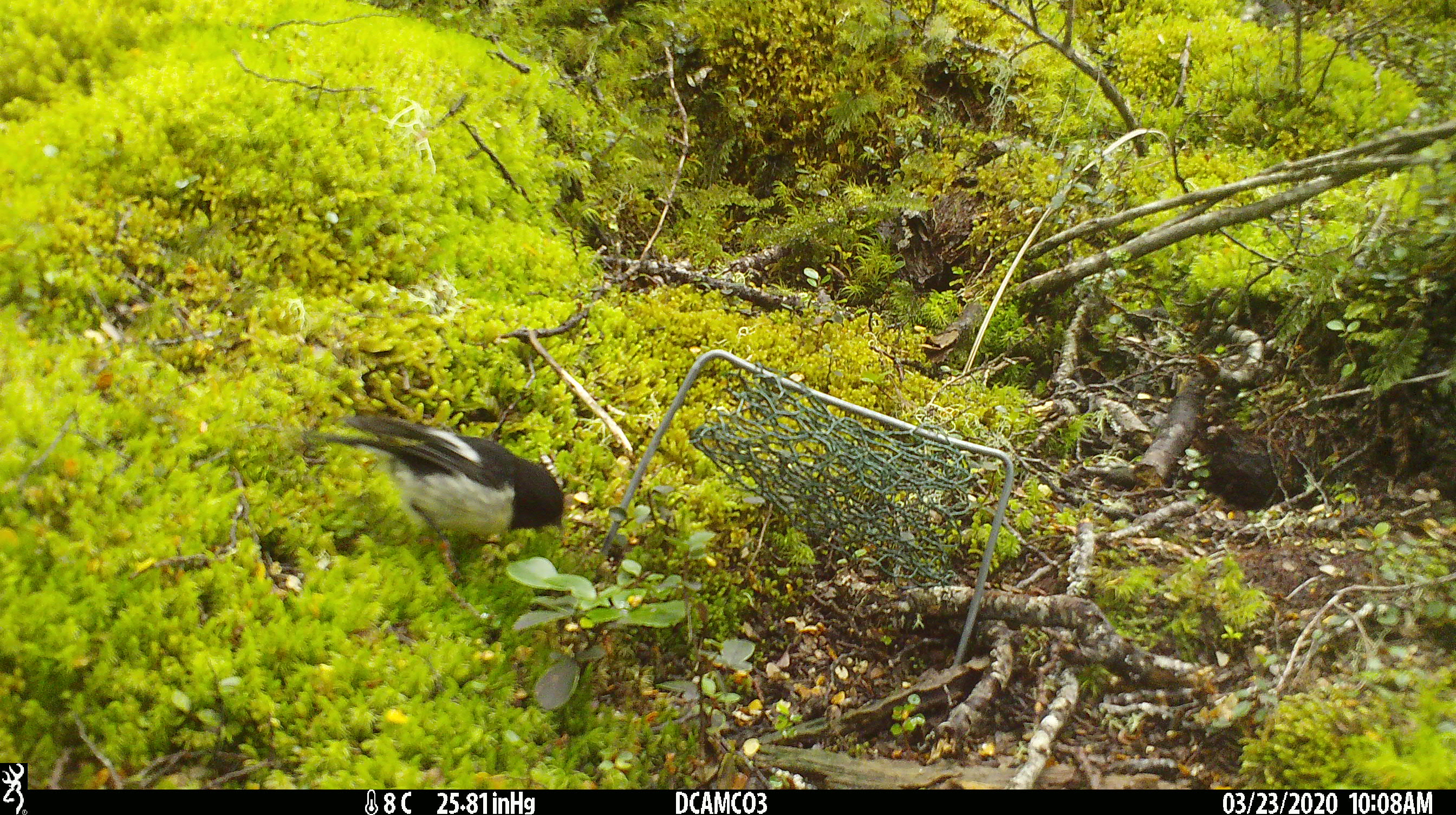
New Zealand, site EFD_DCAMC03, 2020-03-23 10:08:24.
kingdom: Animalia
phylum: Chordata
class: Aves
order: Passeriformes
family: Petroicidae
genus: Petroica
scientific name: Petroica macrocephala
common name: tomtit